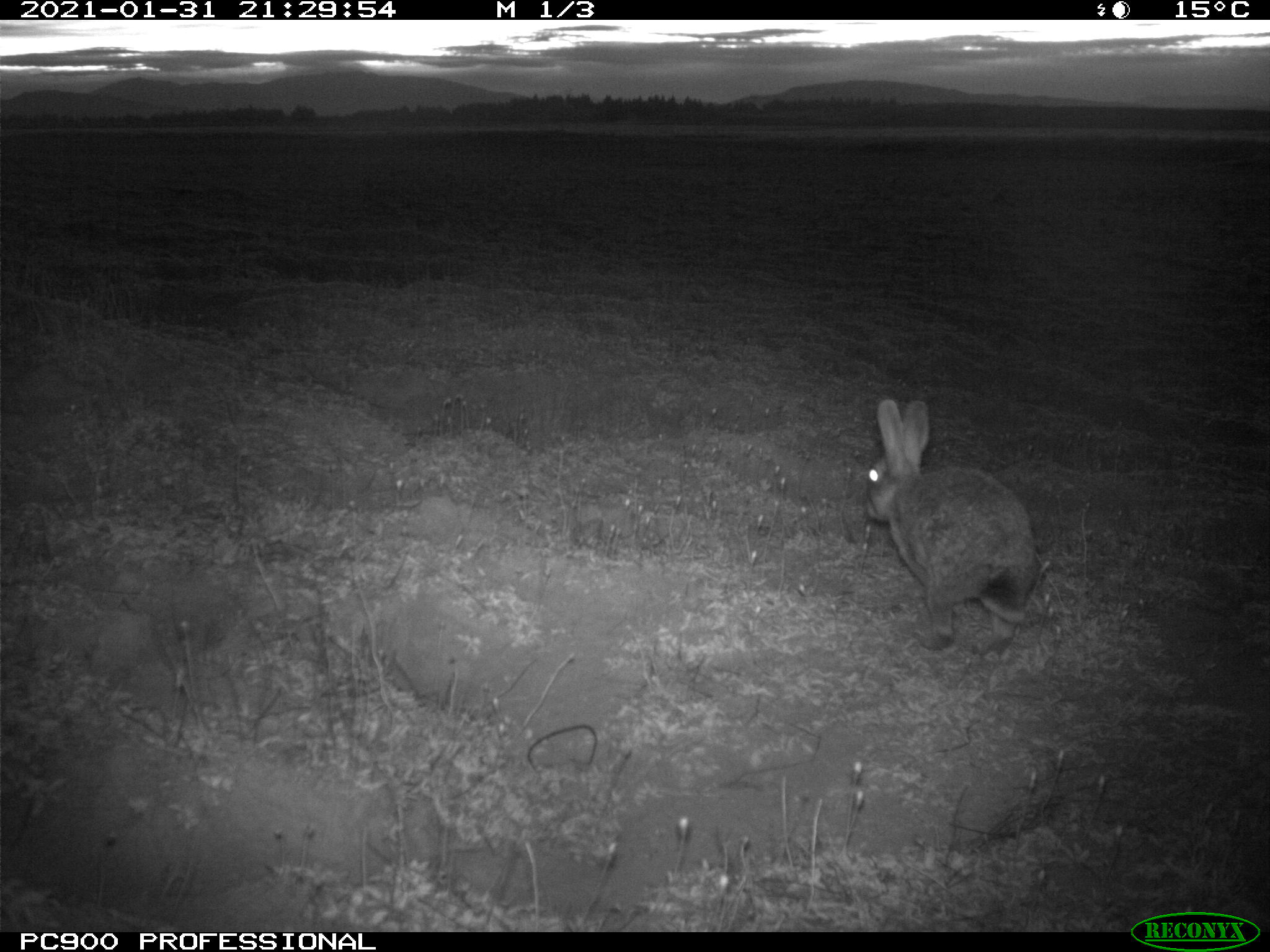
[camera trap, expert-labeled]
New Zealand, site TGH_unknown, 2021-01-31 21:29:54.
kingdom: Animalia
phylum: Chordata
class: Mammalia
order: Lagomorpha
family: Leporidae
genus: Oryctolagus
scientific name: Oryctolagus cuniculus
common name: european rabbit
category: rabbit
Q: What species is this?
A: Rabbit (european rabbit) (Oryctolagus cuniculus).